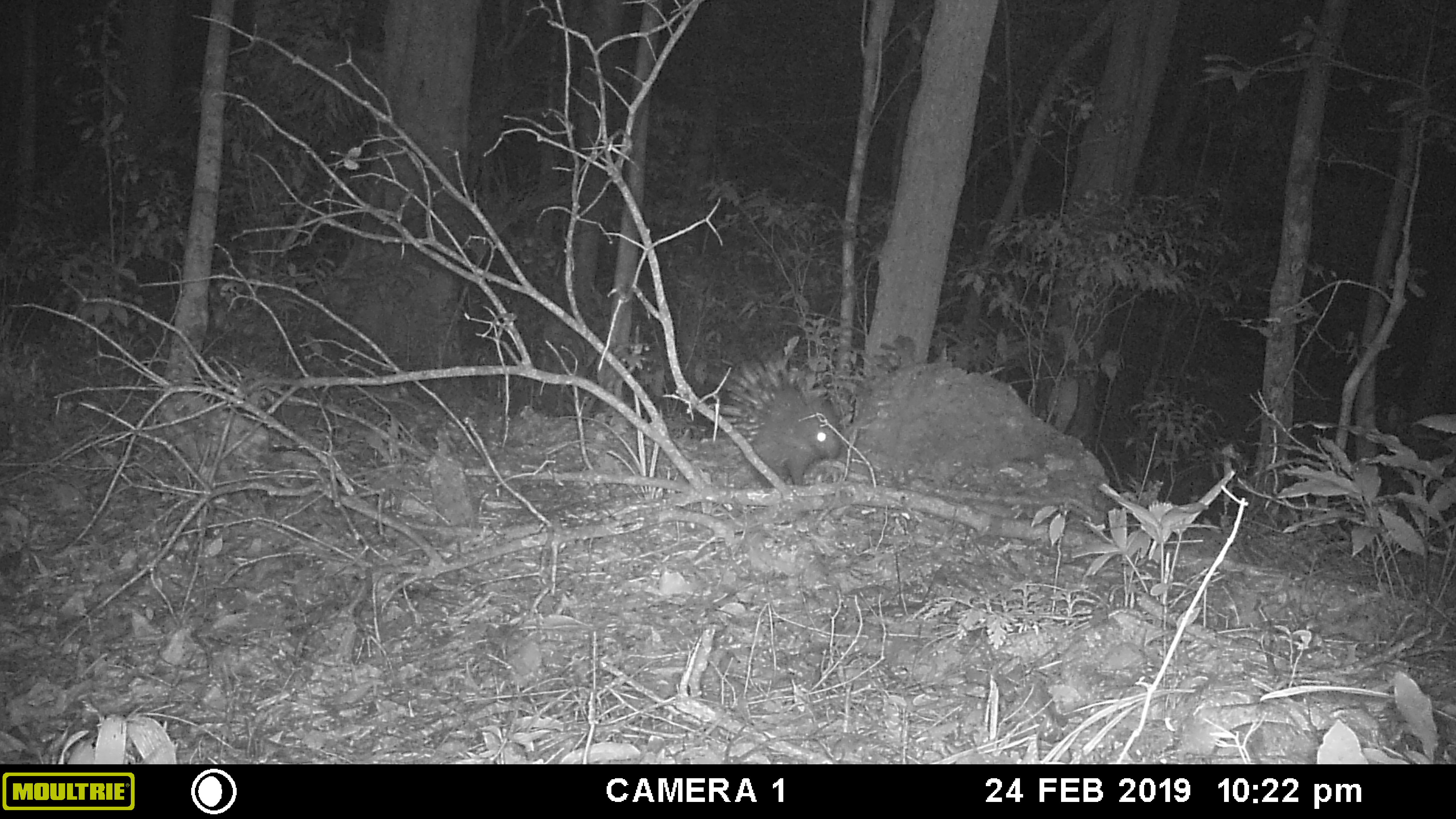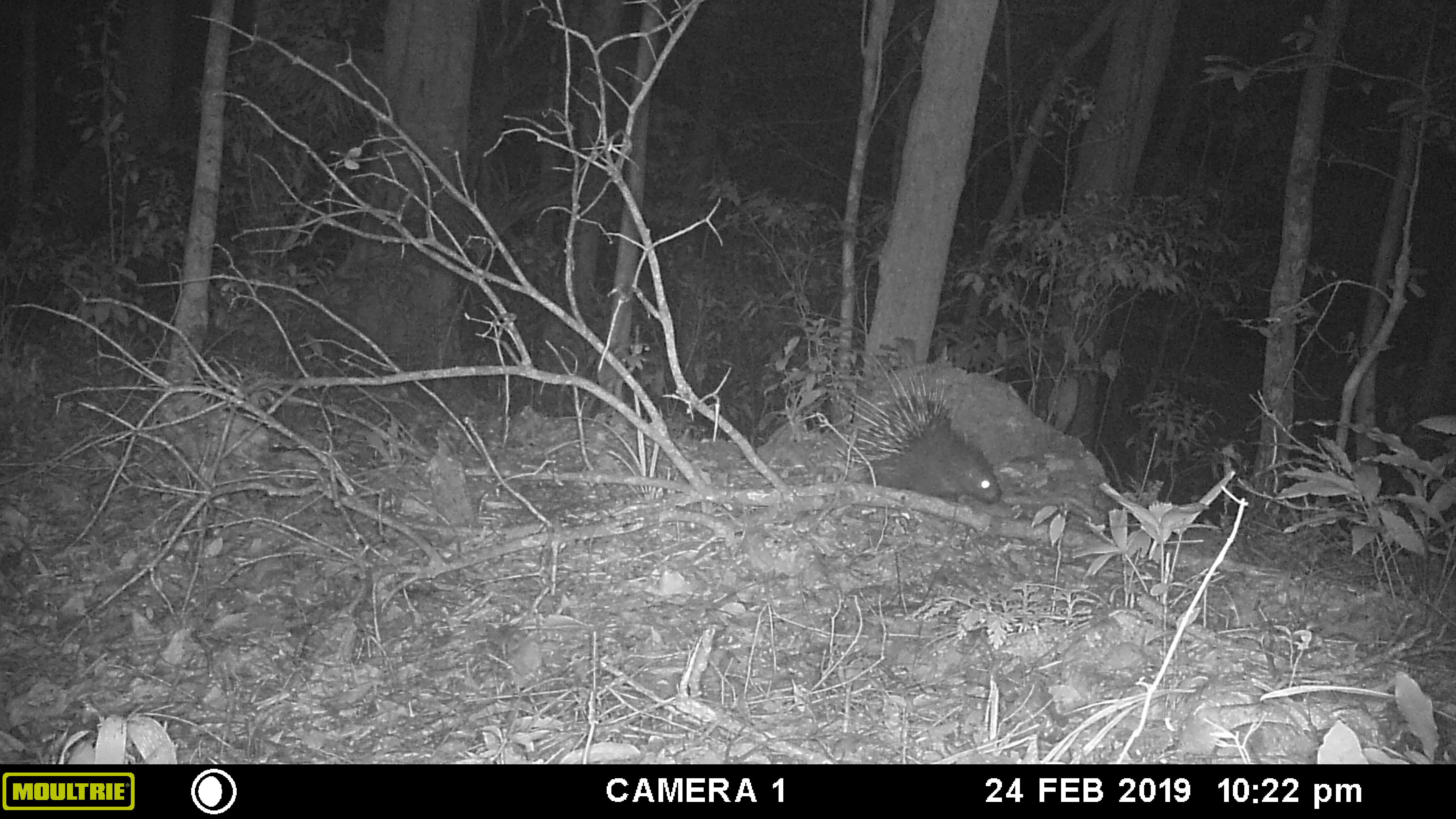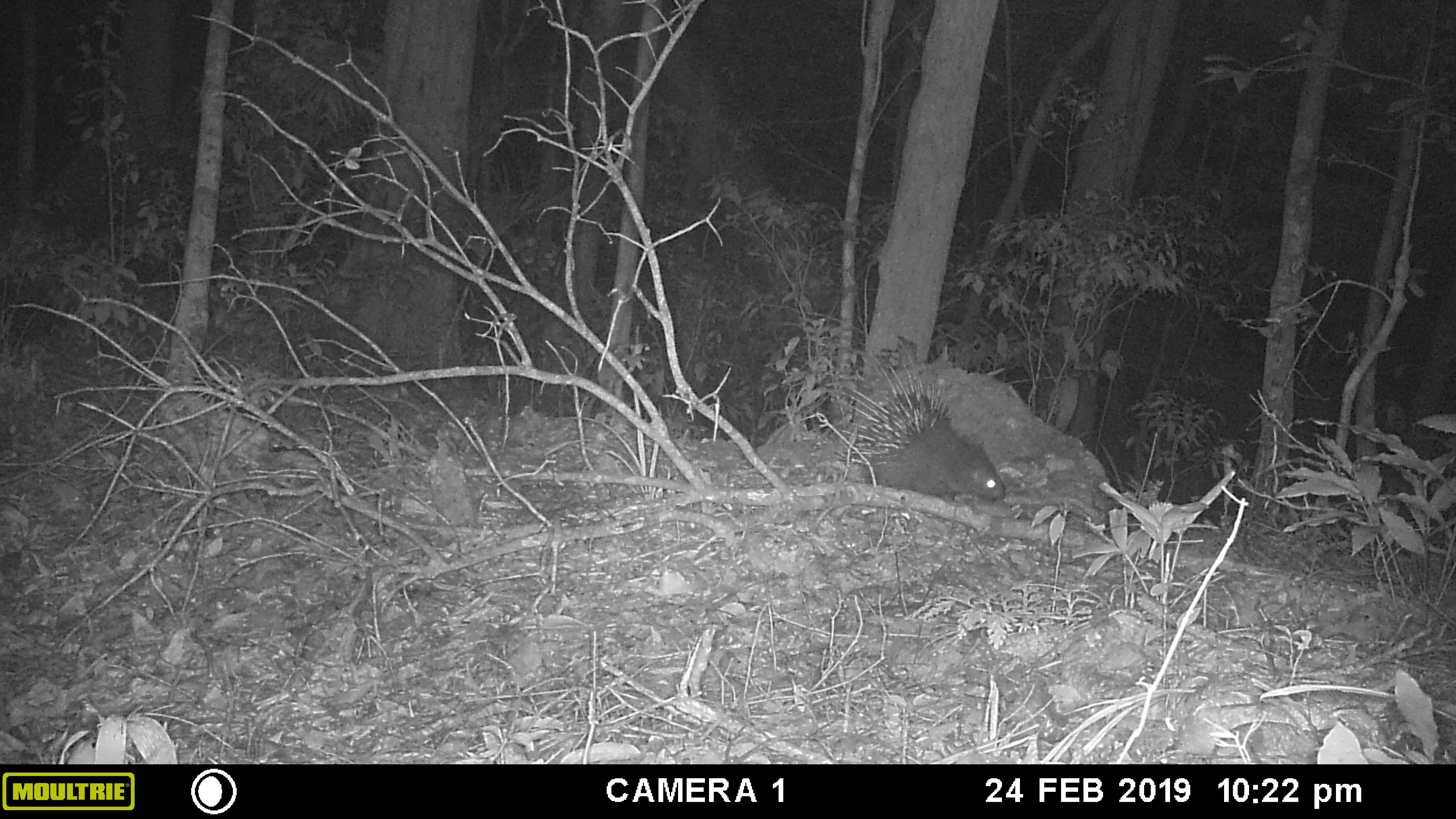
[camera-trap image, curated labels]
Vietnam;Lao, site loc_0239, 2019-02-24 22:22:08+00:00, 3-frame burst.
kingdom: Animalia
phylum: Chordata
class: Mammalia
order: Rodentia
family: Hystricidae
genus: Hystrix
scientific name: Hystrix brachyura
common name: malayan porcupine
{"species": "malayan porcupine (Hystrix brachyura)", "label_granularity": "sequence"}